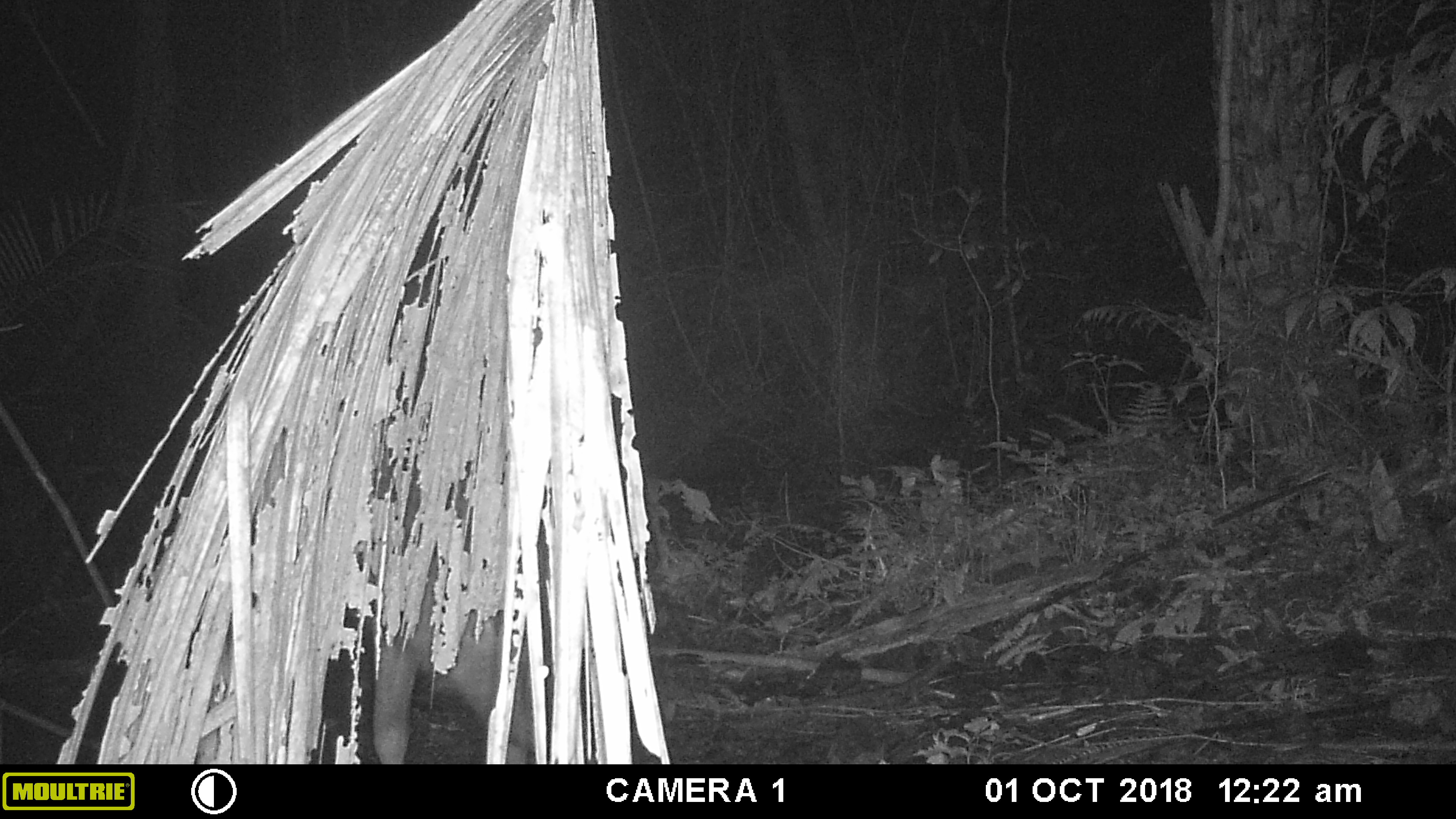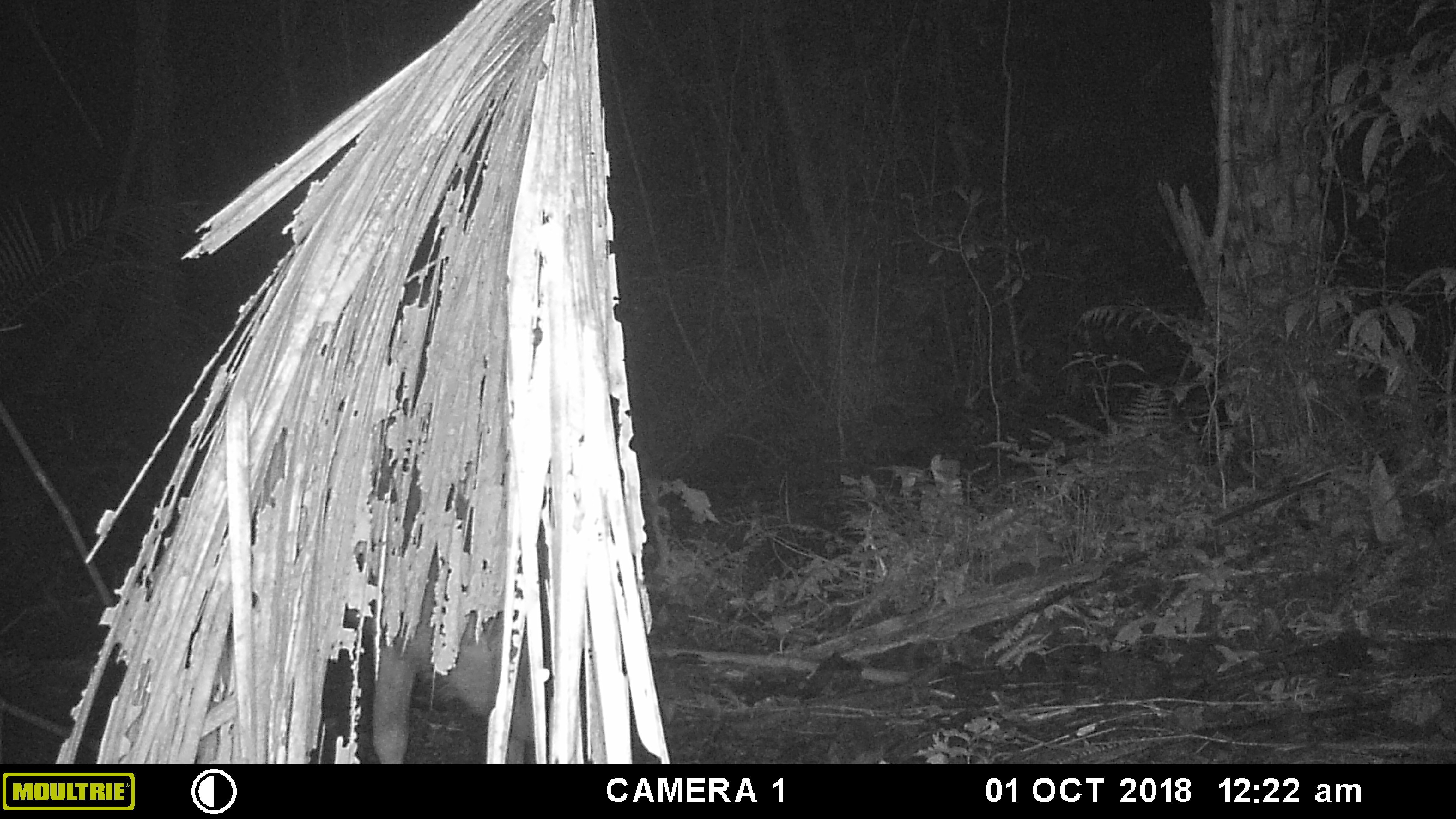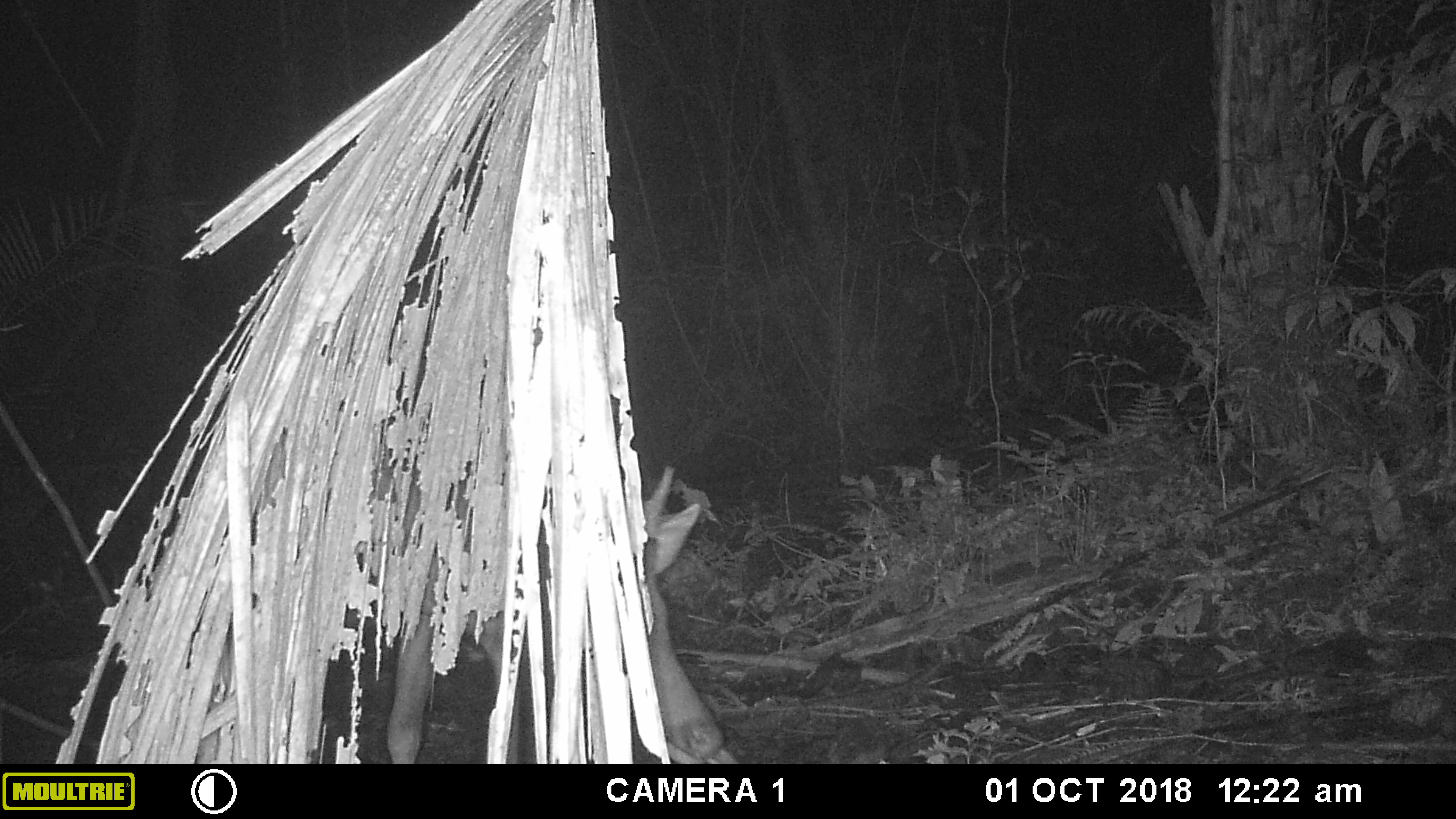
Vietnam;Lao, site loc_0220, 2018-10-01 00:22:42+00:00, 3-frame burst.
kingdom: Animalia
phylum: Chordata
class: Mammalia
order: Artiodactyla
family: Cervidae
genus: Rusa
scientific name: Rusa unicolor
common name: sambar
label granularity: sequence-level